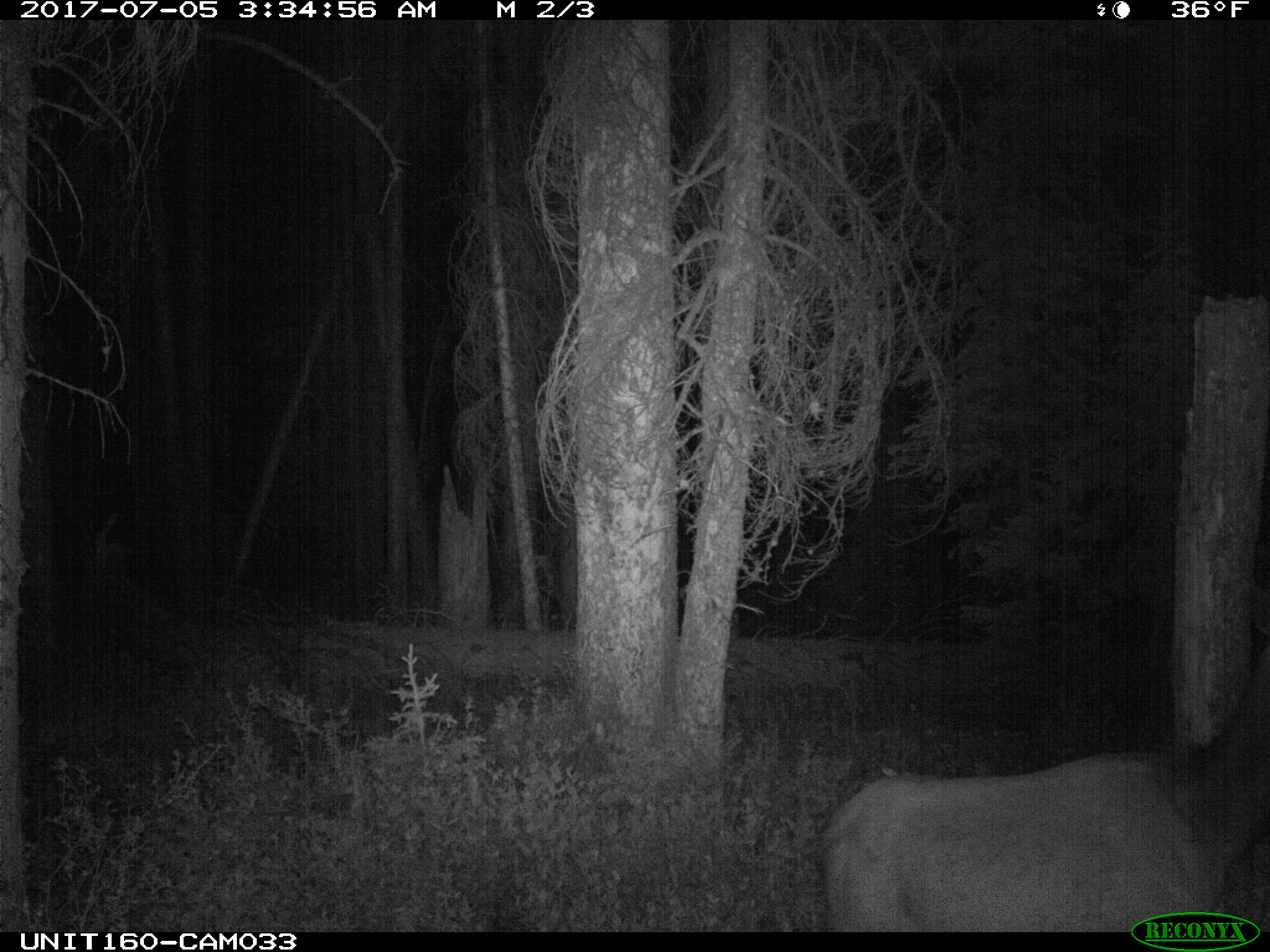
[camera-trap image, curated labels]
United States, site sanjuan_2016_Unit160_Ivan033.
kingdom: Animalia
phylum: Chordata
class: Mammalia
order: Artiodactyla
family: Cervidae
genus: Cervus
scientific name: Cervus elaphus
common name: red deer